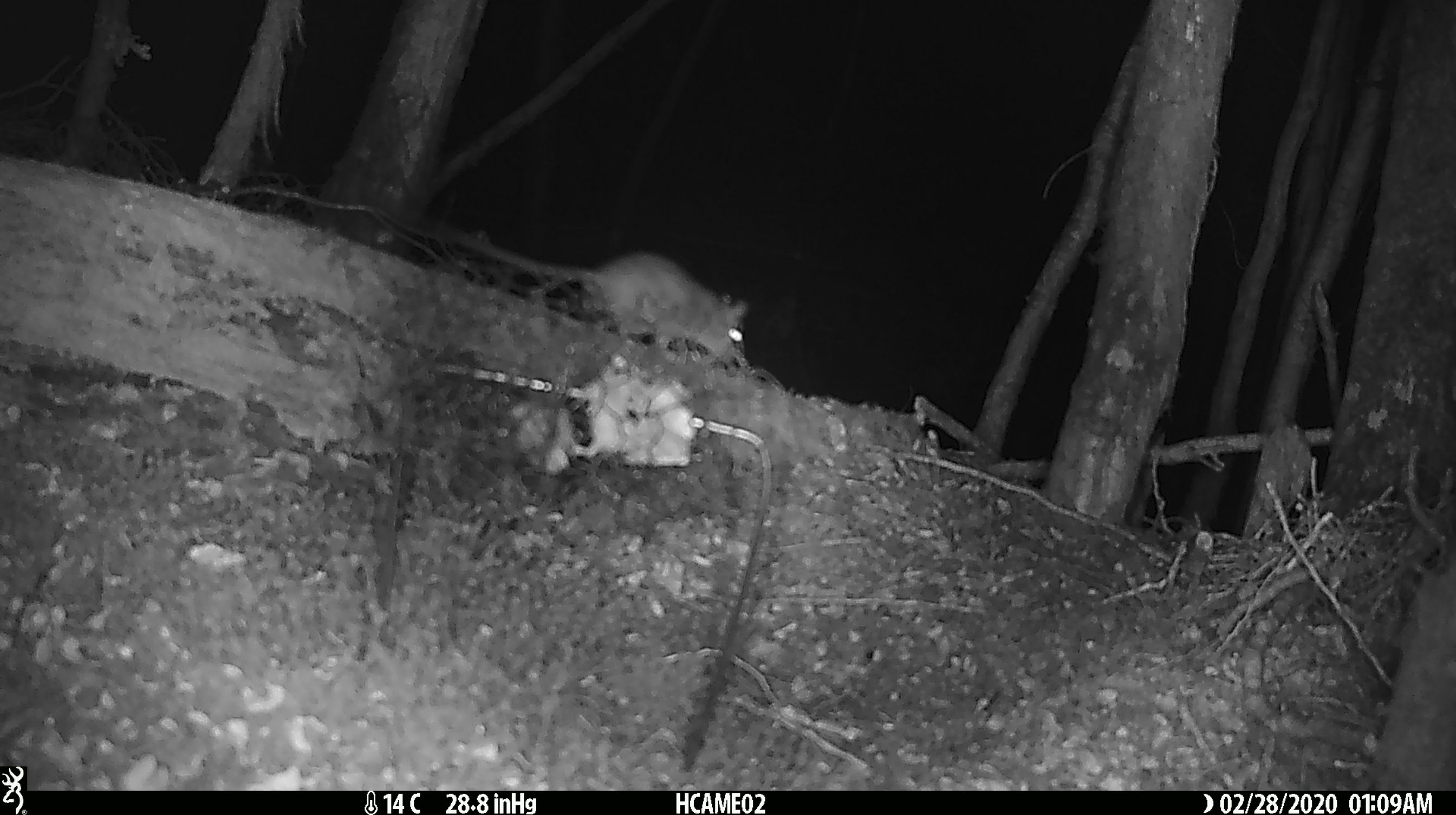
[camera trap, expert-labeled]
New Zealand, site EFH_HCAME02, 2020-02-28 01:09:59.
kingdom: Animalia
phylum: Chordata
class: Mammalia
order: Rodentia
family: Muridae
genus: Rattus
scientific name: Rattus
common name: rat